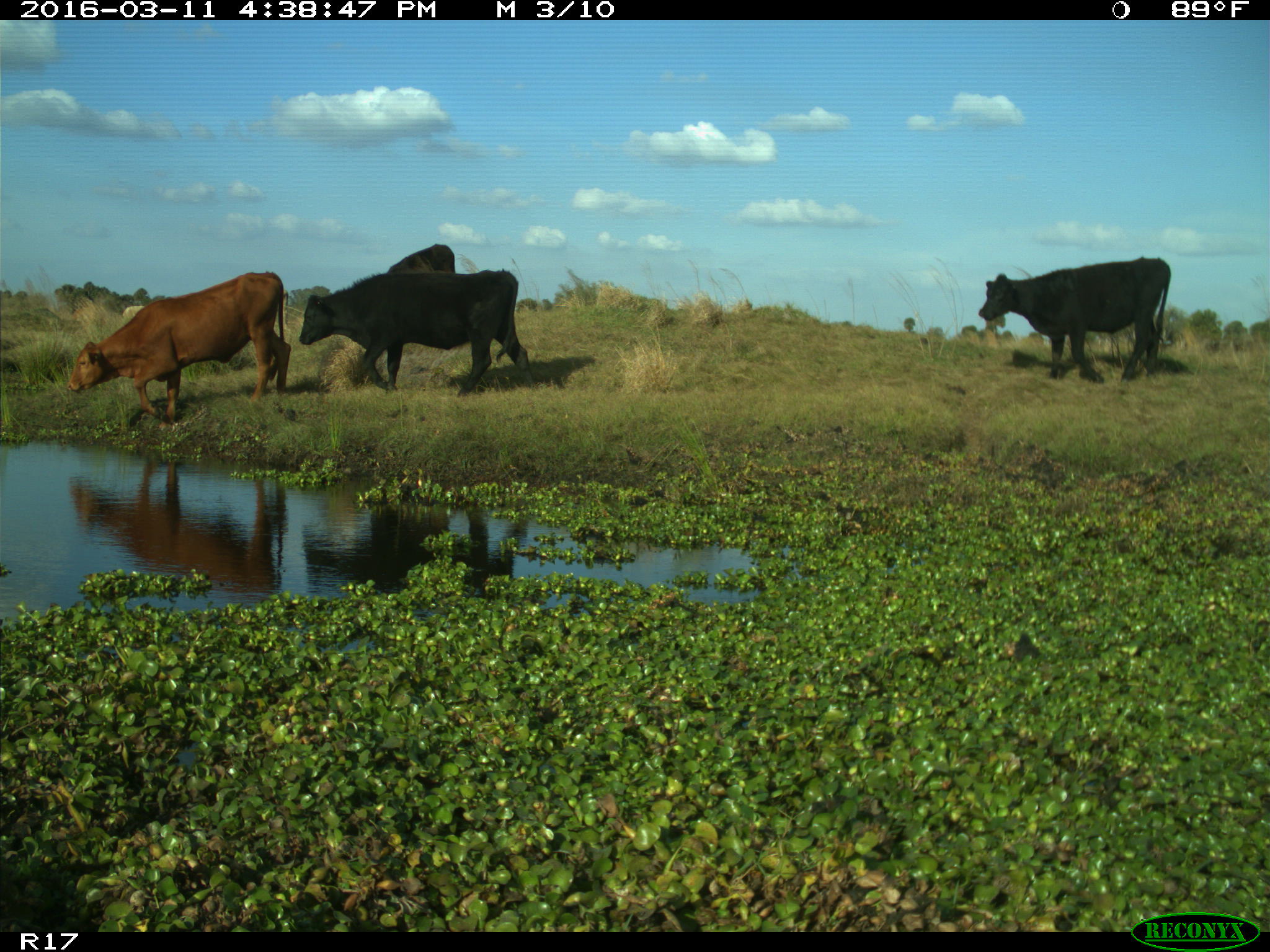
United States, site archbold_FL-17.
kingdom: Animalia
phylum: Chordata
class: Mammalia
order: Artiodactyla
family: Bovidae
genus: Bos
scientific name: Bos taurus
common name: domestic cow